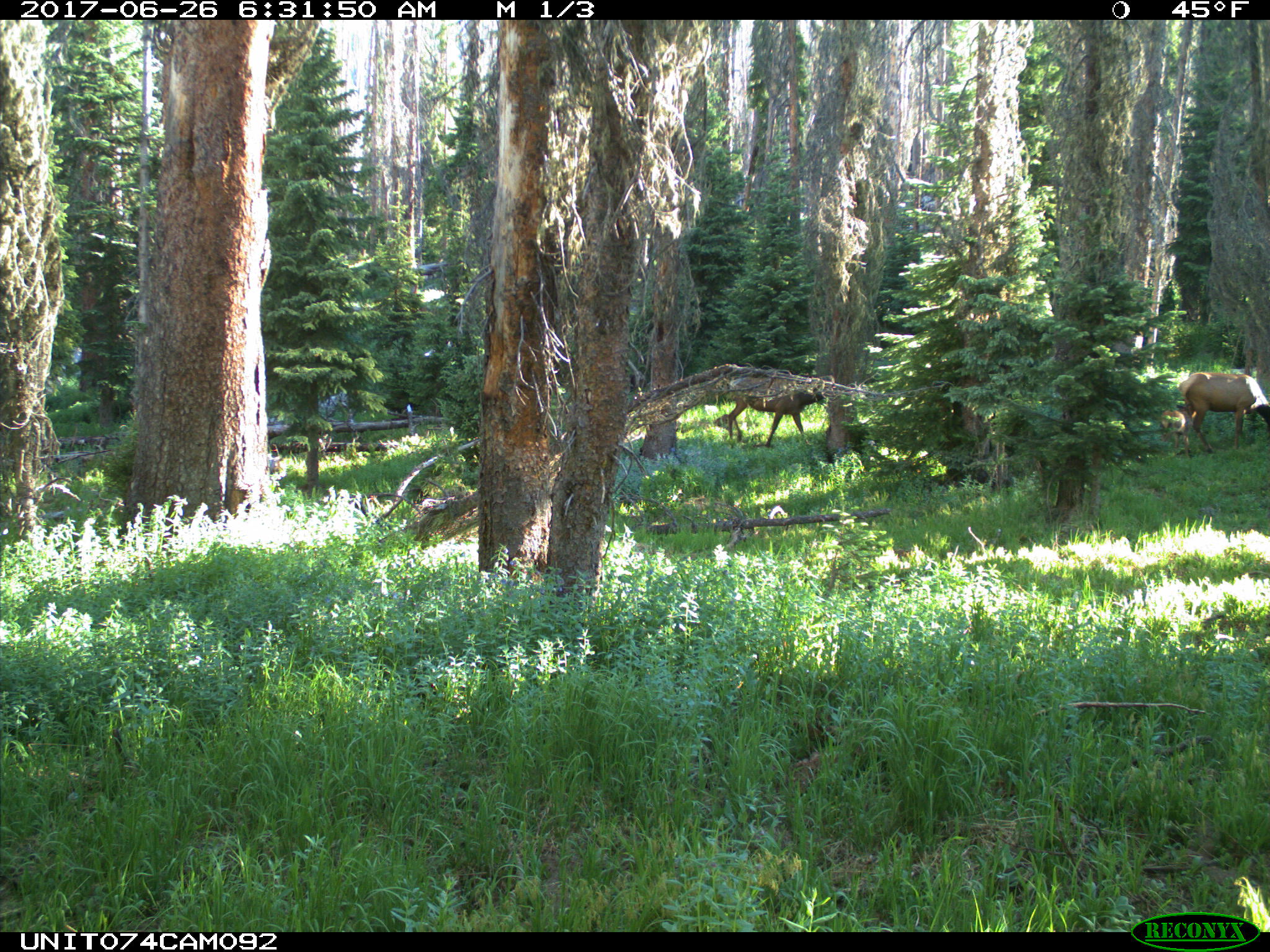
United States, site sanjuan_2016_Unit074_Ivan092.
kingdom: Animalia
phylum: Chordata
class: Mammalia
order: Artiodactyla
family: Cervidae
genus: Cervus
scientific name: Cervus elaphus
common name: red deer